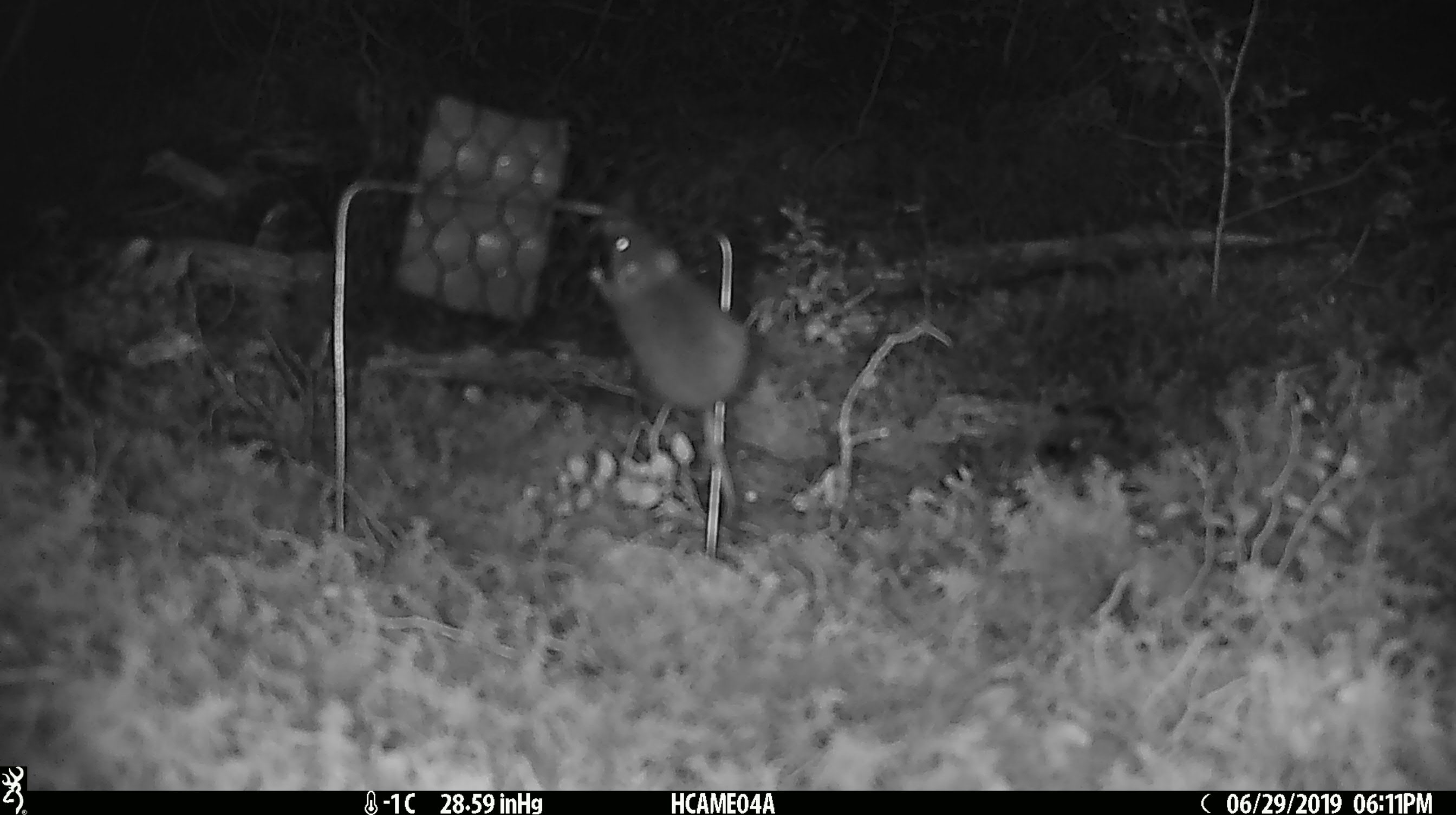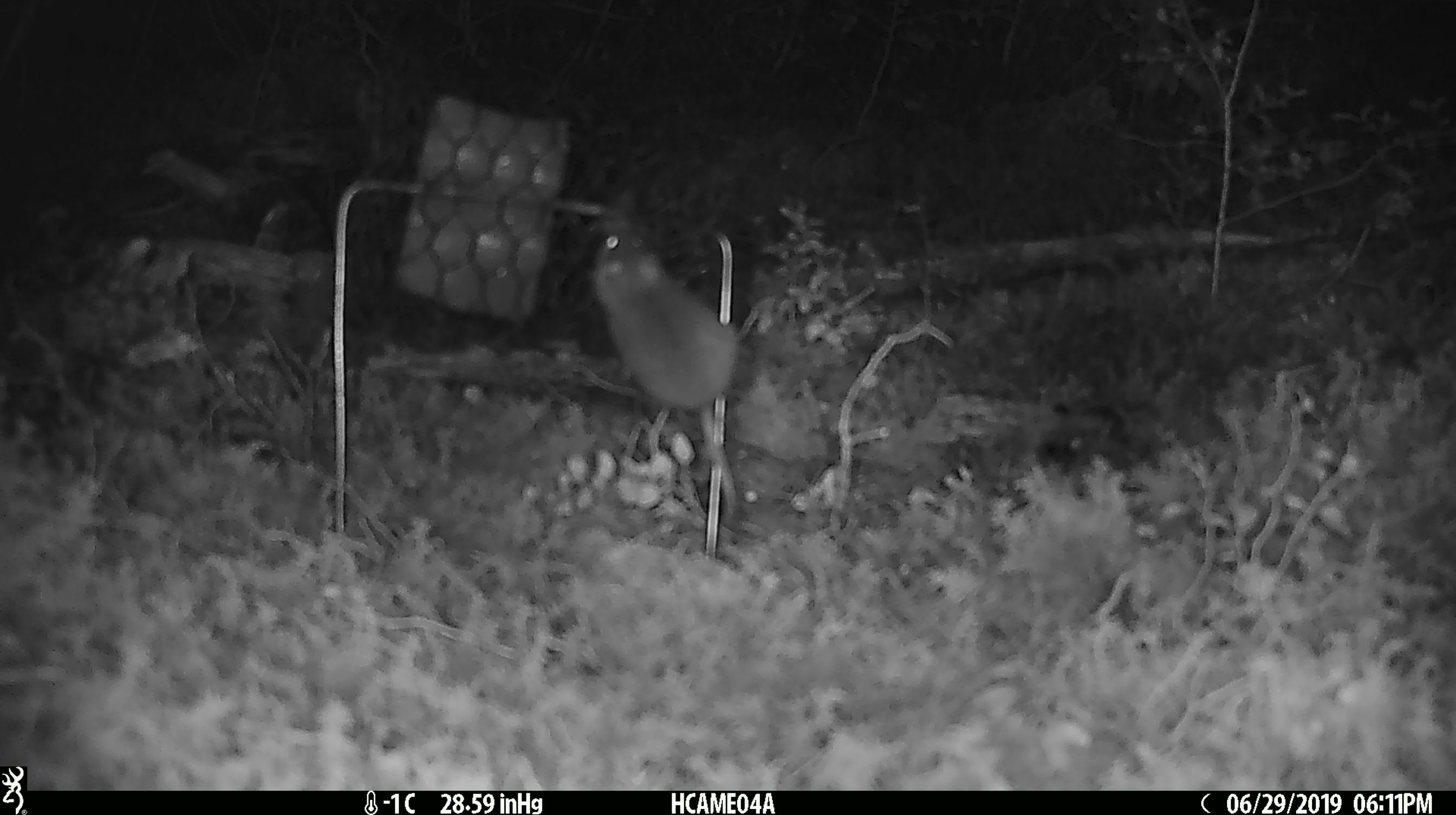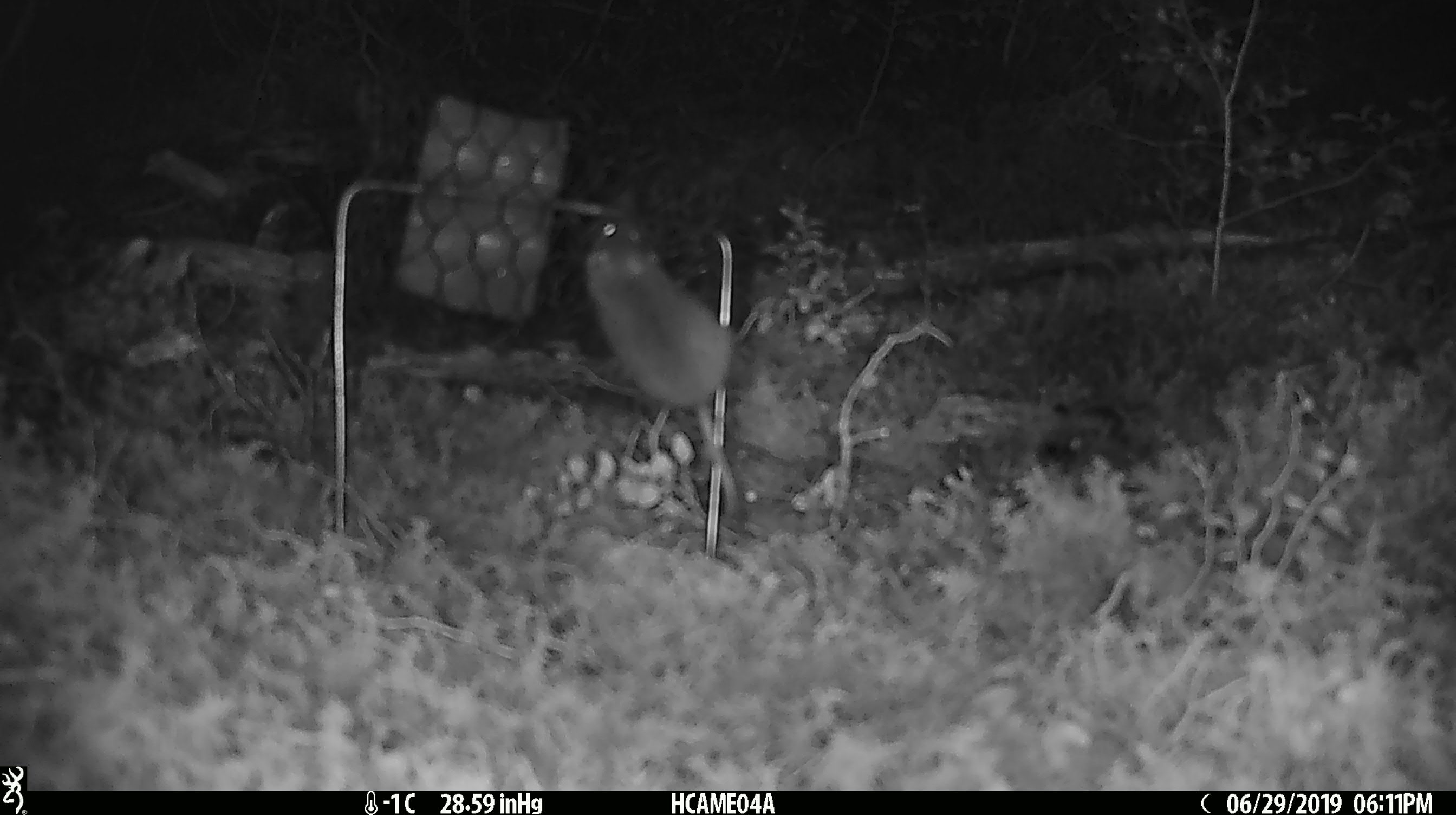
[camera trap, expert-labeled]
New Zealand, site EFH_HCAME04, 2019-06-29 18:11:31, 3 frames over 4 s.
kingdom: Animalia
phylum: Chordata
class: Mammalia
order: Rodentia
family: Muridae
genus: Mus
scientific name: Mus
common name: mouse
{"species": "mouse (Mus)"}